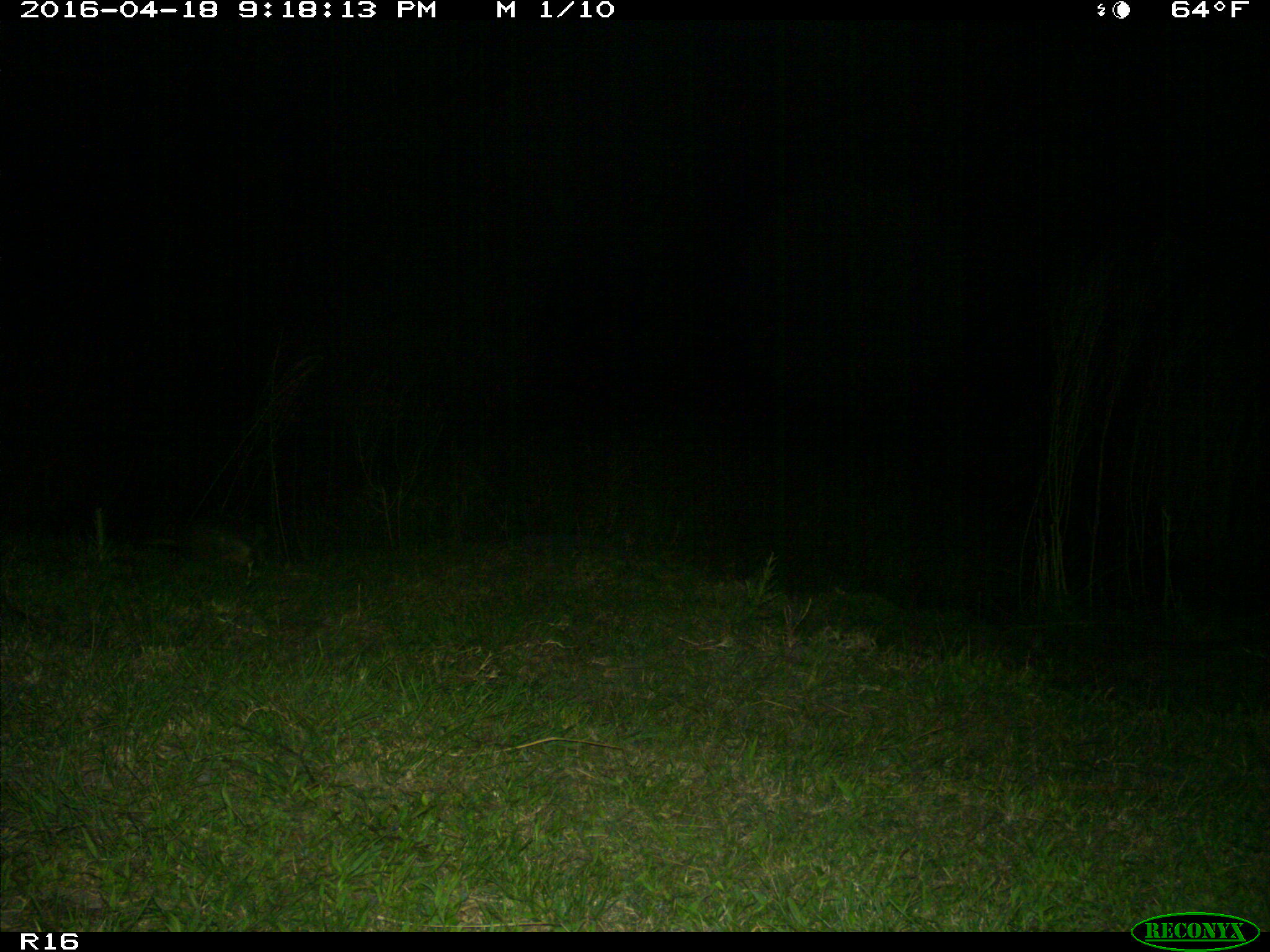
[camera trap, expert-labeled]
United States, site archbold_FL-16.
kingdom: Animalia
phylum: Chordata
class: Mammalia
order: Cingulata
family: Dasypodidae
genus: Dasypus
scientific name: Dasypus novemcinctus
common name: nine-banded armadillo